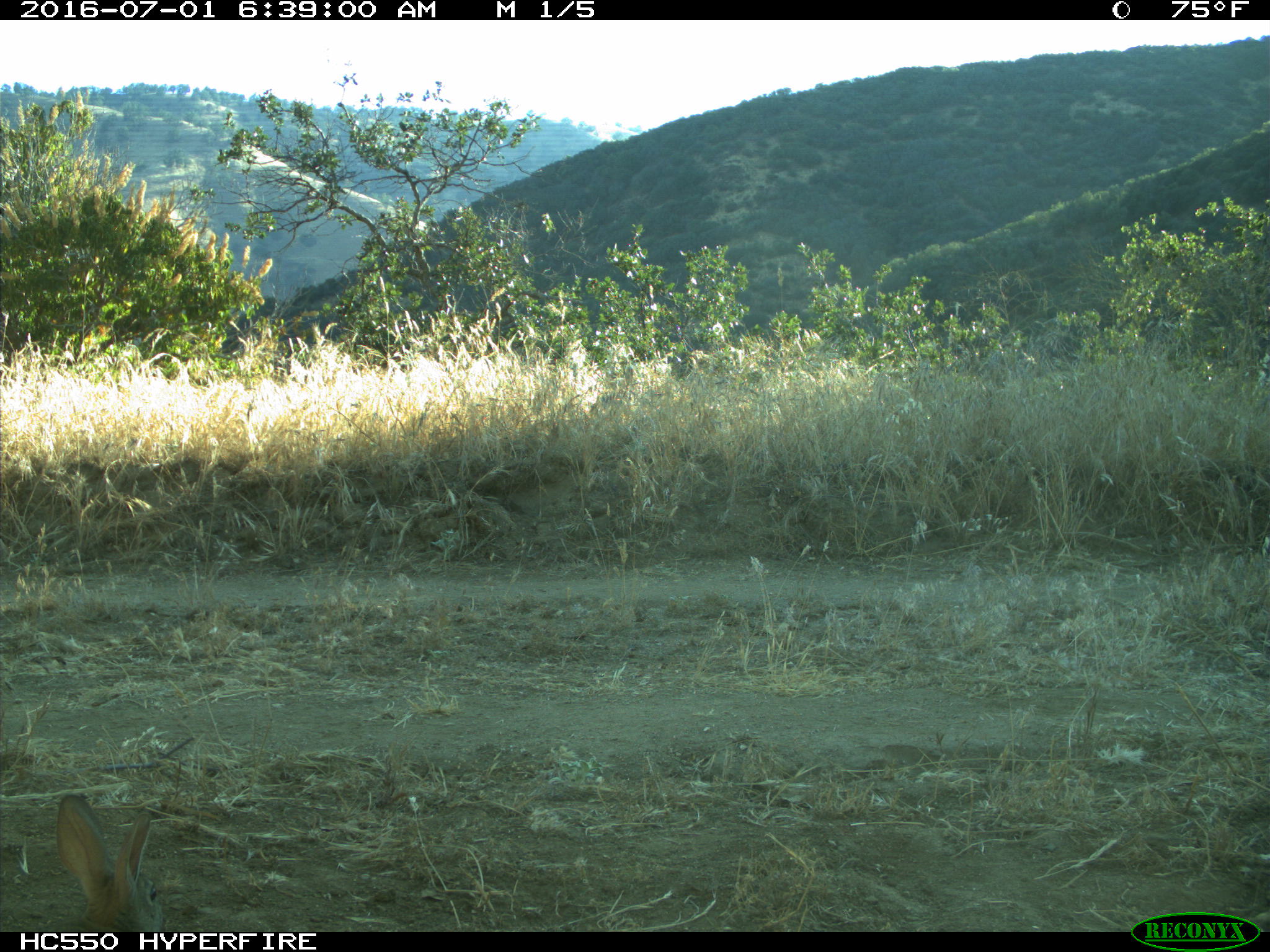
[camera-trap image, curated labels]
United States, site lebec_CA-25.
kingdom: Animalia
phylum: Chordata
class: Mammalia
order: Lagomorpha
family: Leporidae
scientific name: Leporidae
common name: rabbits and hares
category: unidentified rabbit